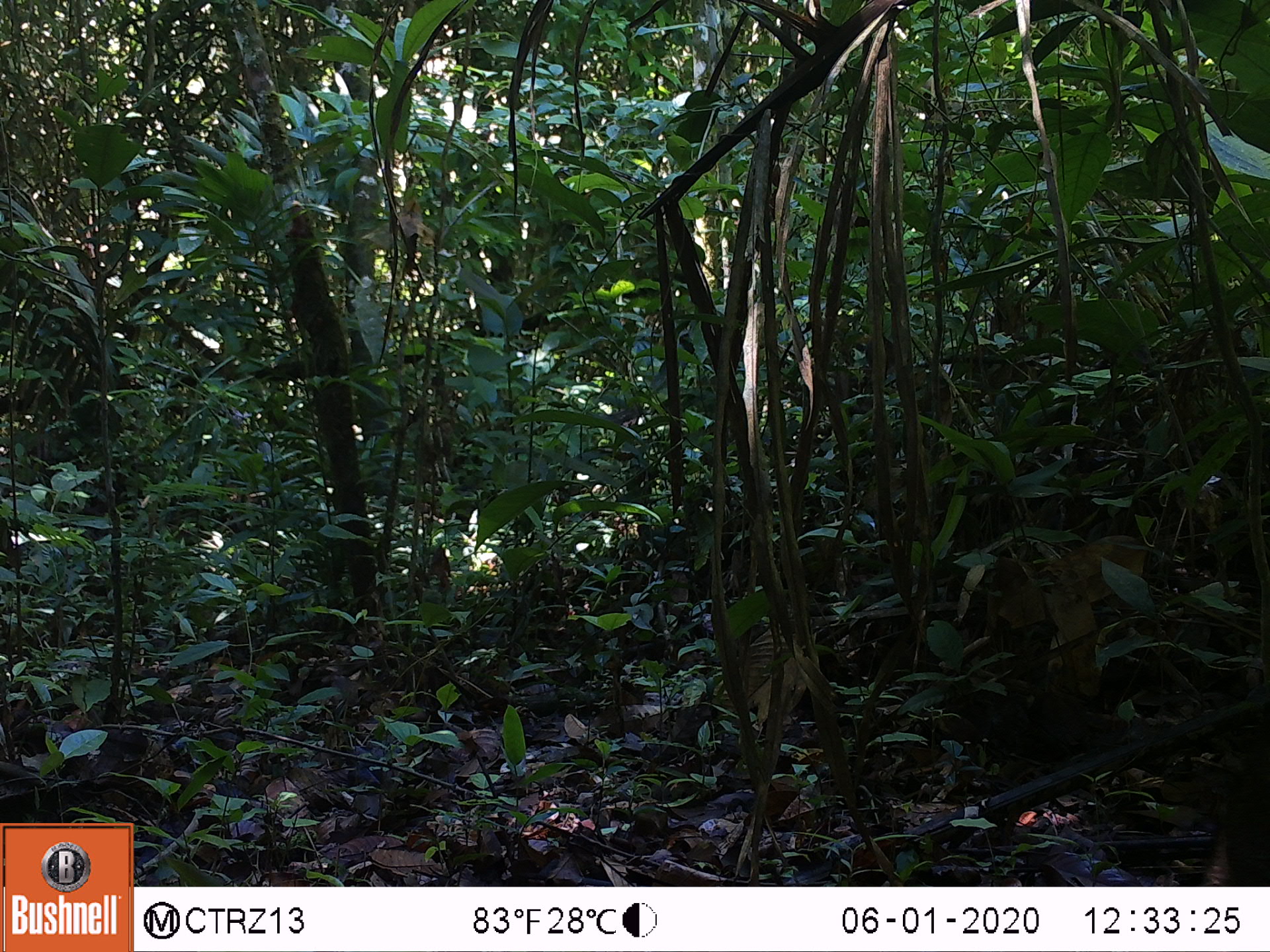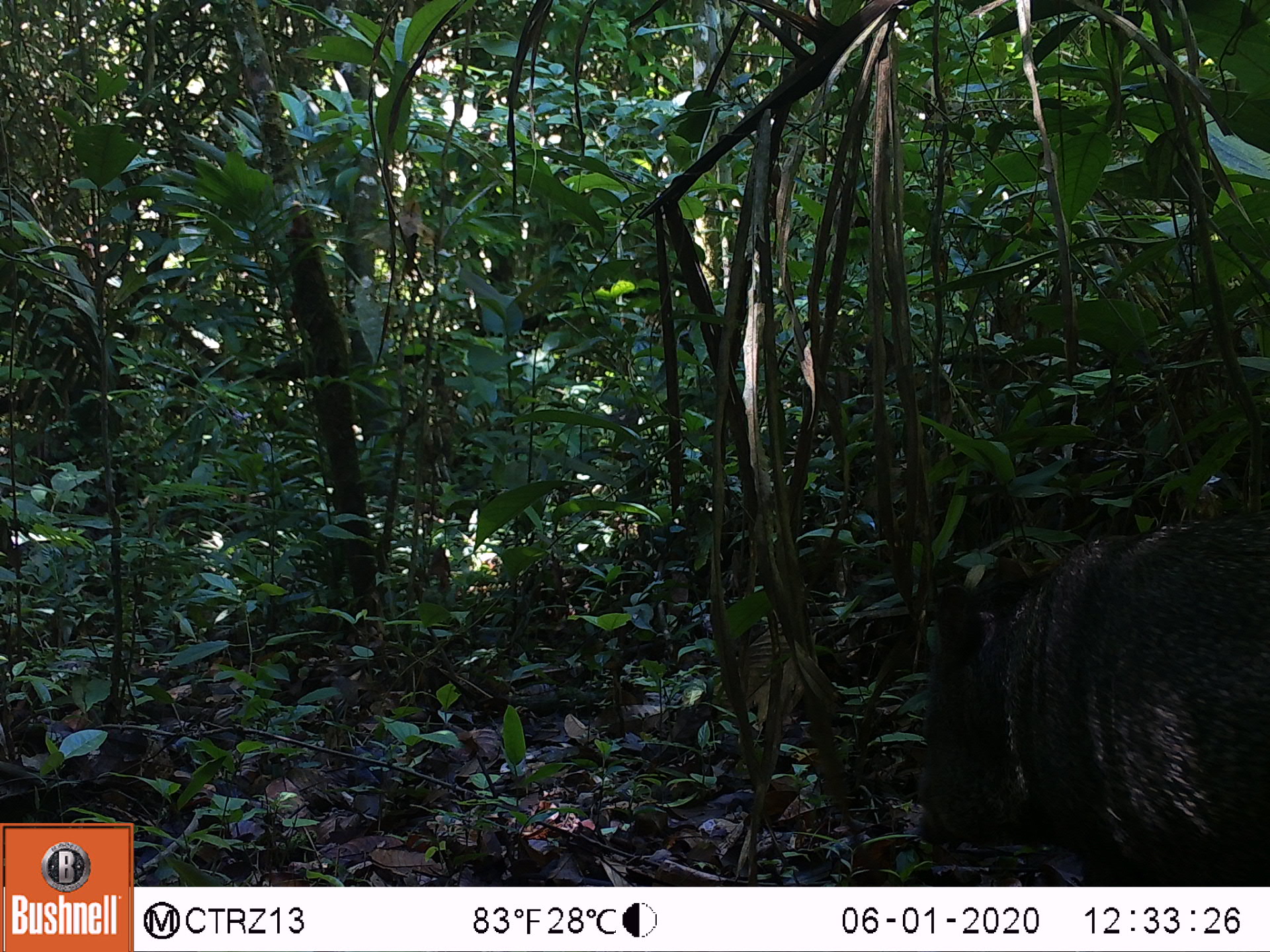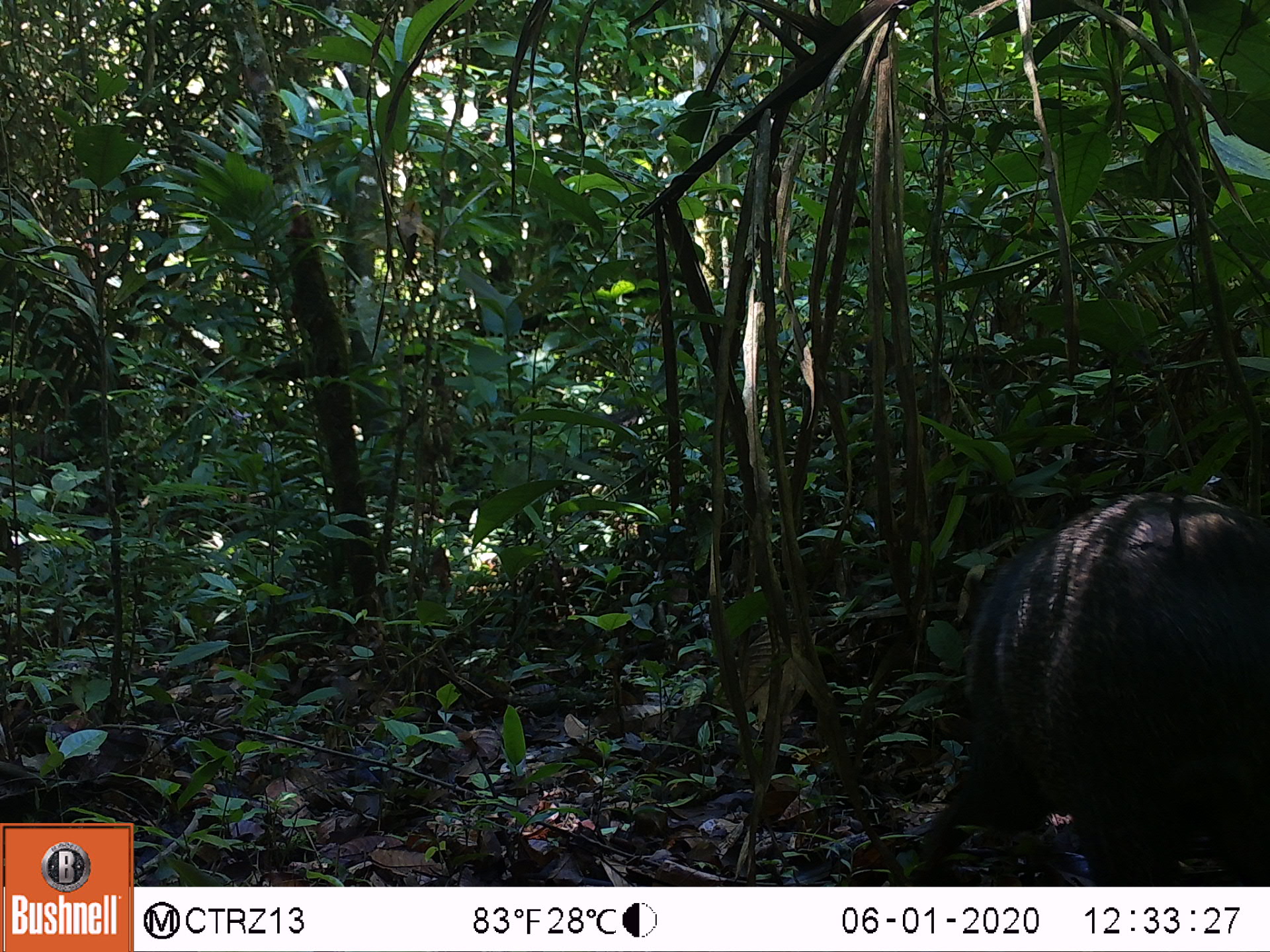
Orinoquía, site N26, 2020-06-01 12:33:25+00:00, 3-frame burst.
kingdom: Animalia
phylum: Chordata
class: Mammalia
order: Artiodactyla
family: Tayassuidae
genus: Pecari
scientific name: Pecari tajacu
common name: collared peccary